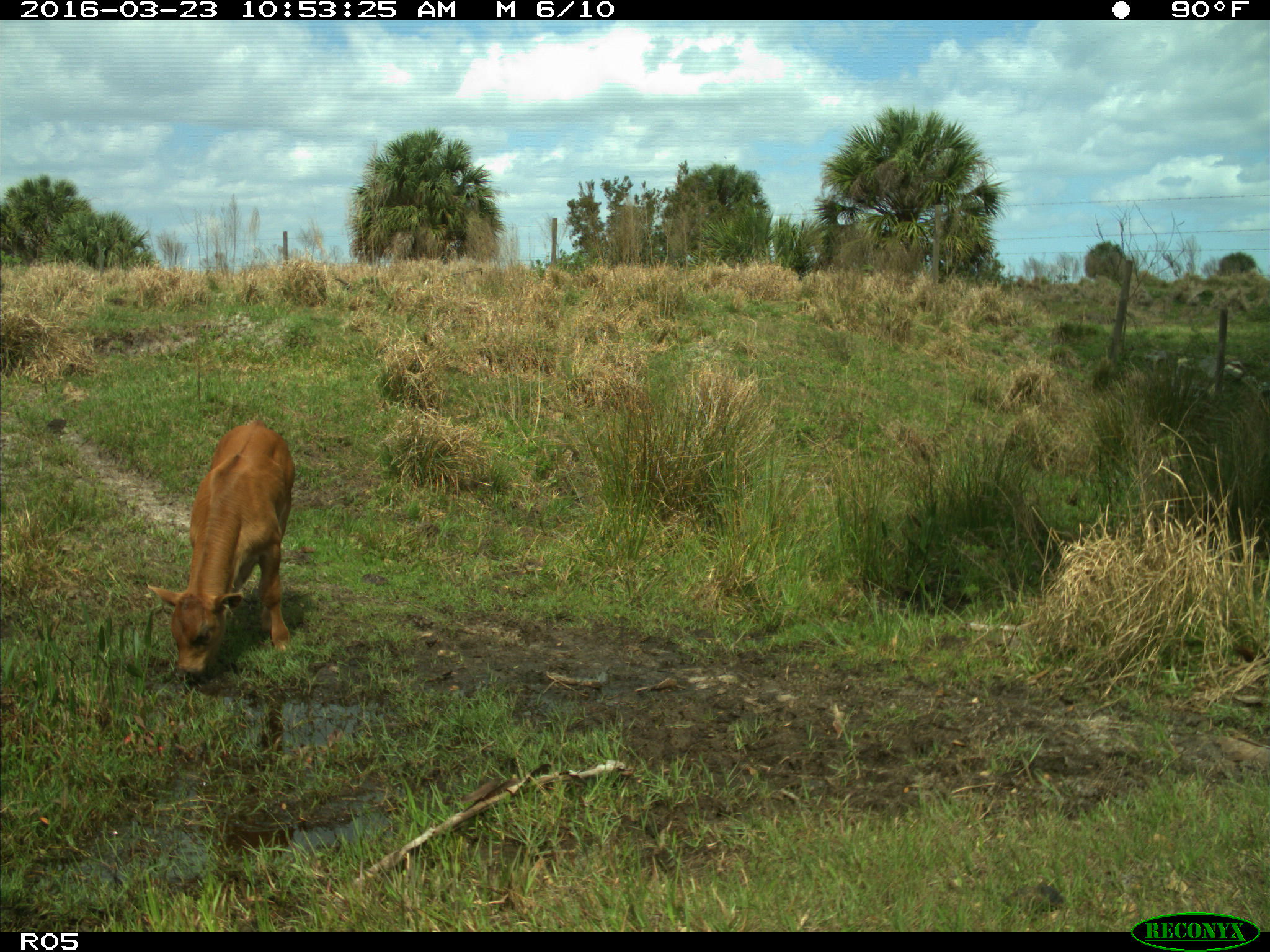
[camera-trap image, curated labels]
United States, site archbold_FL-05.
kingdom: Animalia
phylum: Chordata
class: Mammalia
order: Artiodactyla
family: Bovidae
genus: Bos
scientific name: Bos taurus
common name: domestic cow